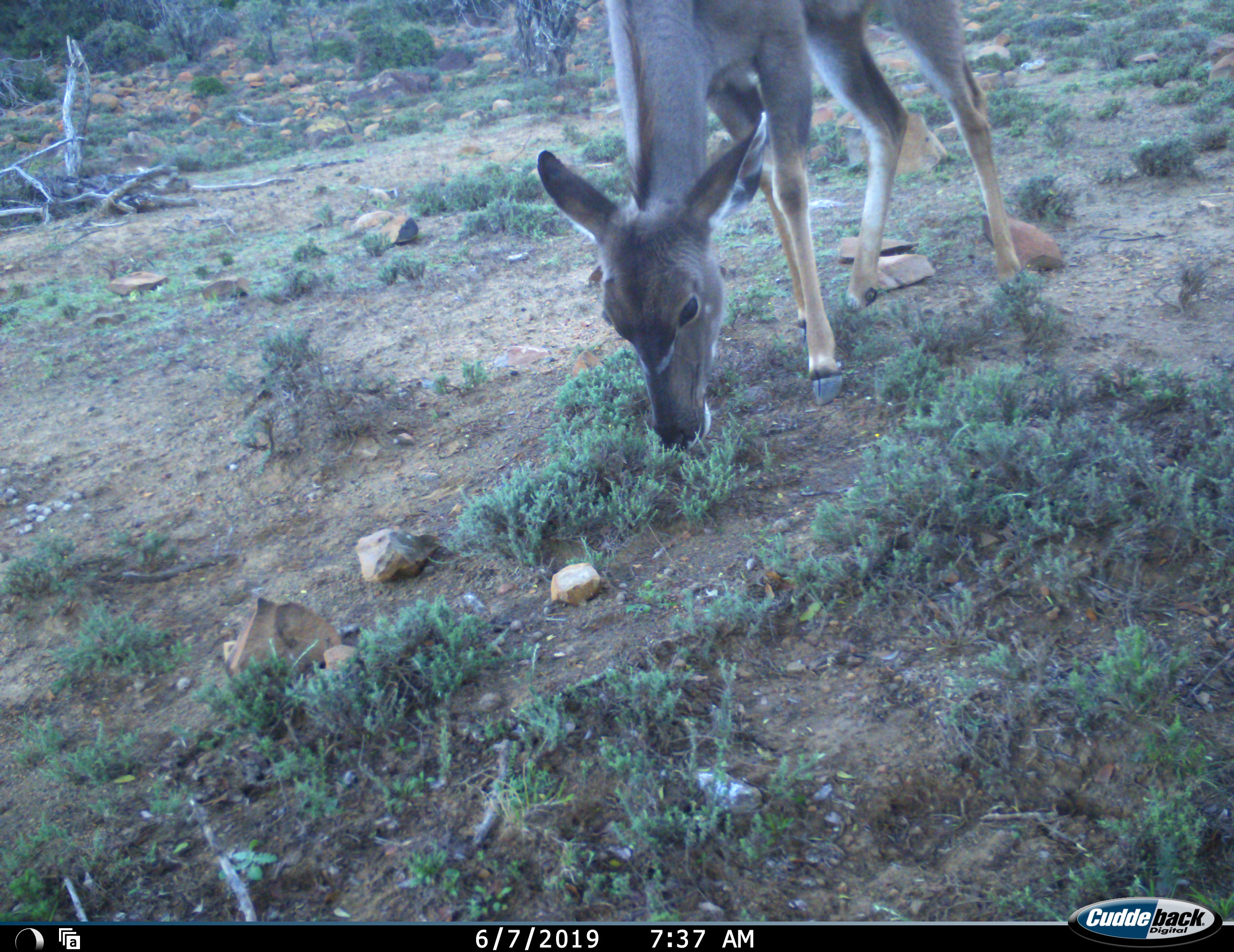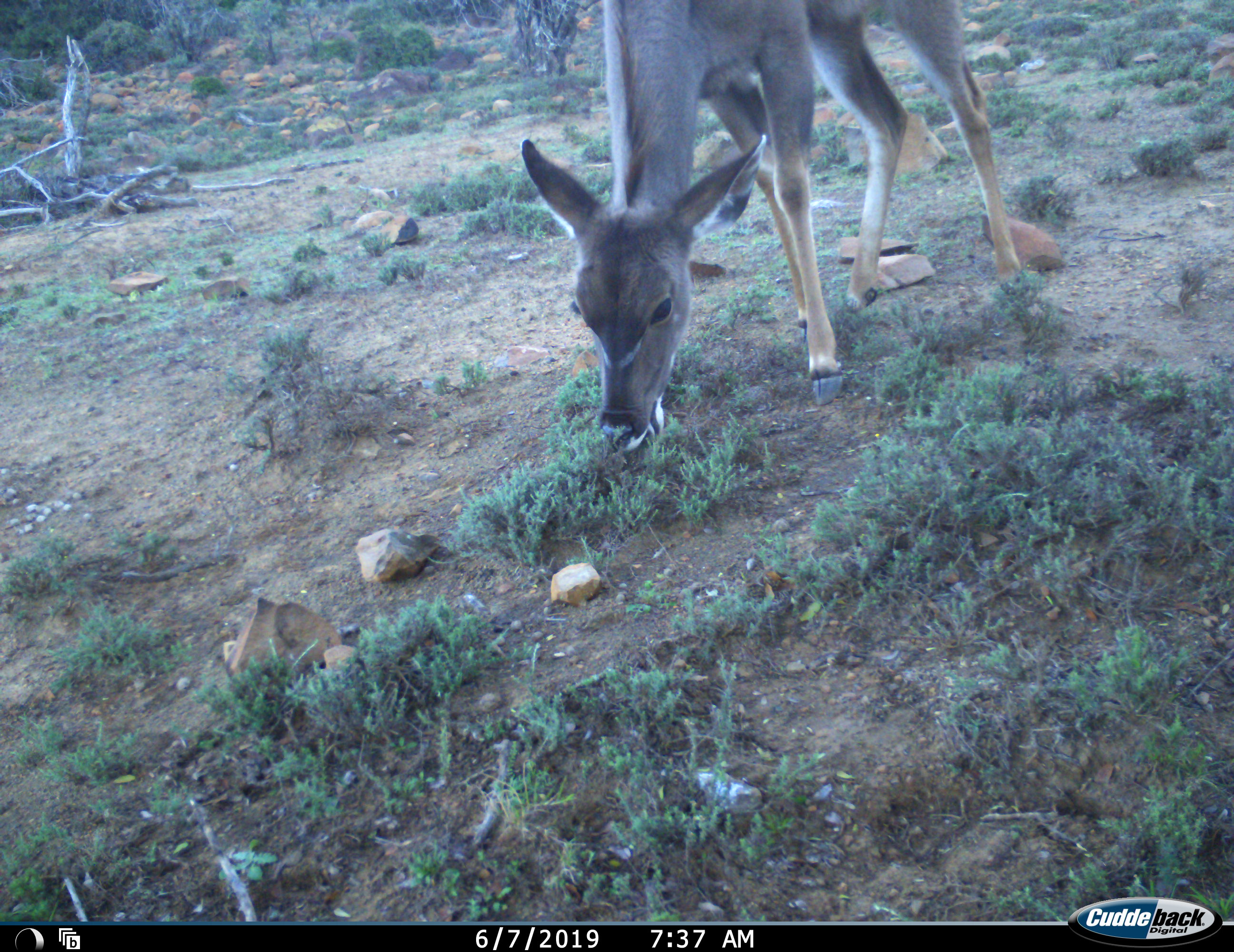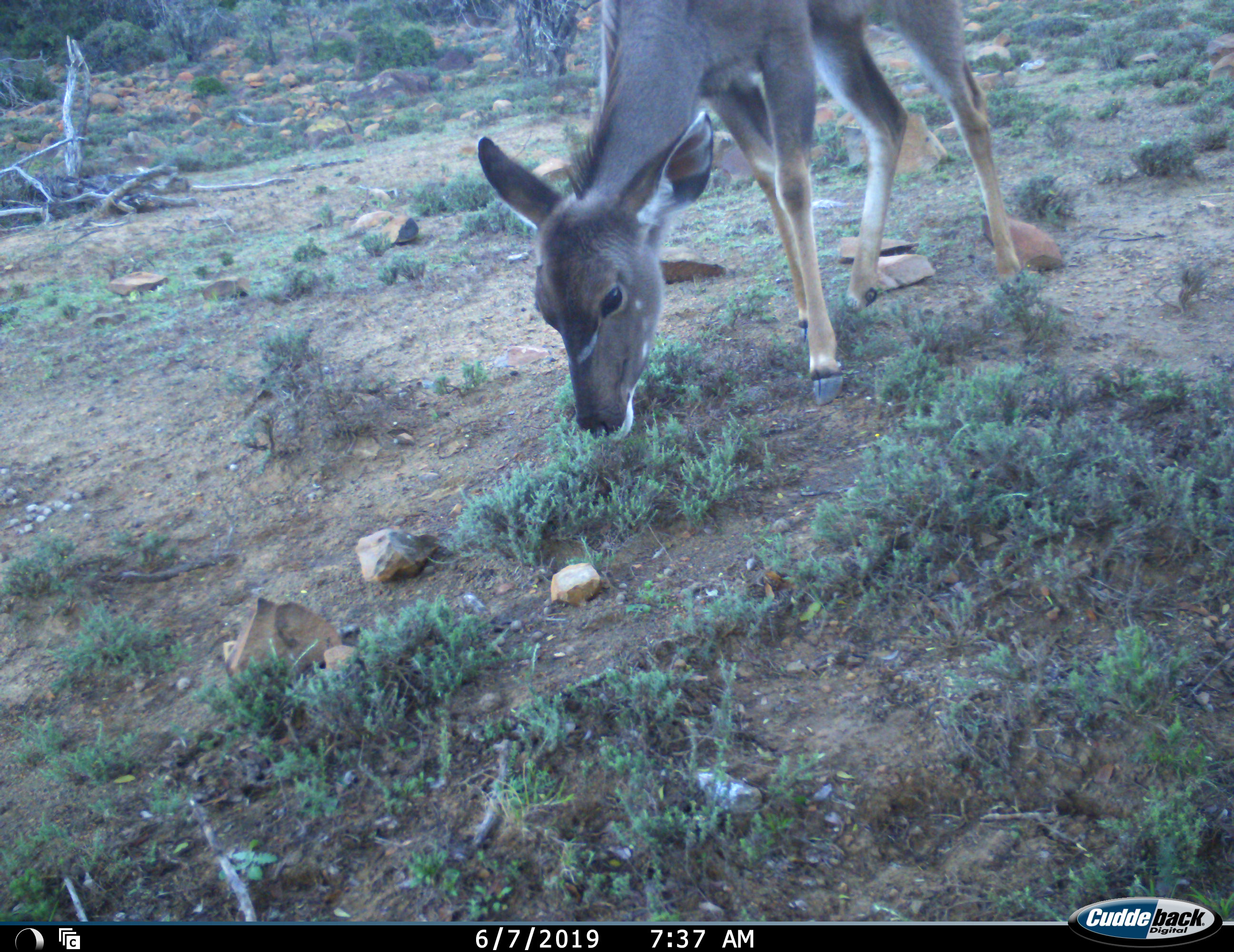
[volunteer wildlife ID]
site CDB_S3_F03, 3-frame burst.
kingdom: Animalia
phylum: Chordata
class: Mammalia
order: Artiodactyla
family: Bovidae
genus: Tragelaphus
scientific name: Tragelaphus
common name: kudu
Kudu (Tragelaphus), count 1. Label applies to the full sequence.